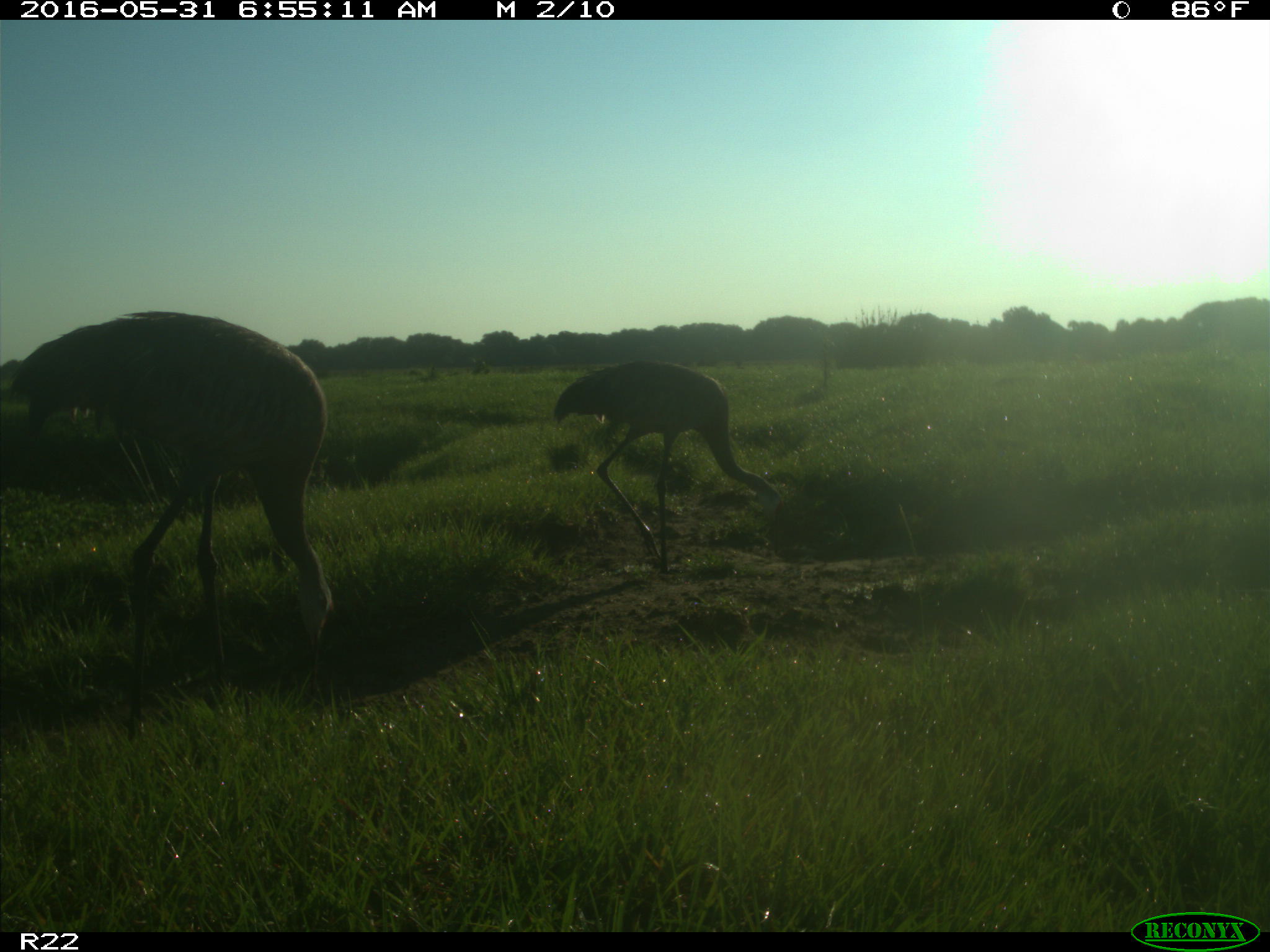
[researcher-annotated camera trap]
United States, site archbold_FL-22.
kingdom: Animalia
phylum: Chordata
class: Aves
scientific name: Aves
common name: birds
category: unidentified bird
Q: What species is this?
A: Unidentified bird (birds) (Aves).